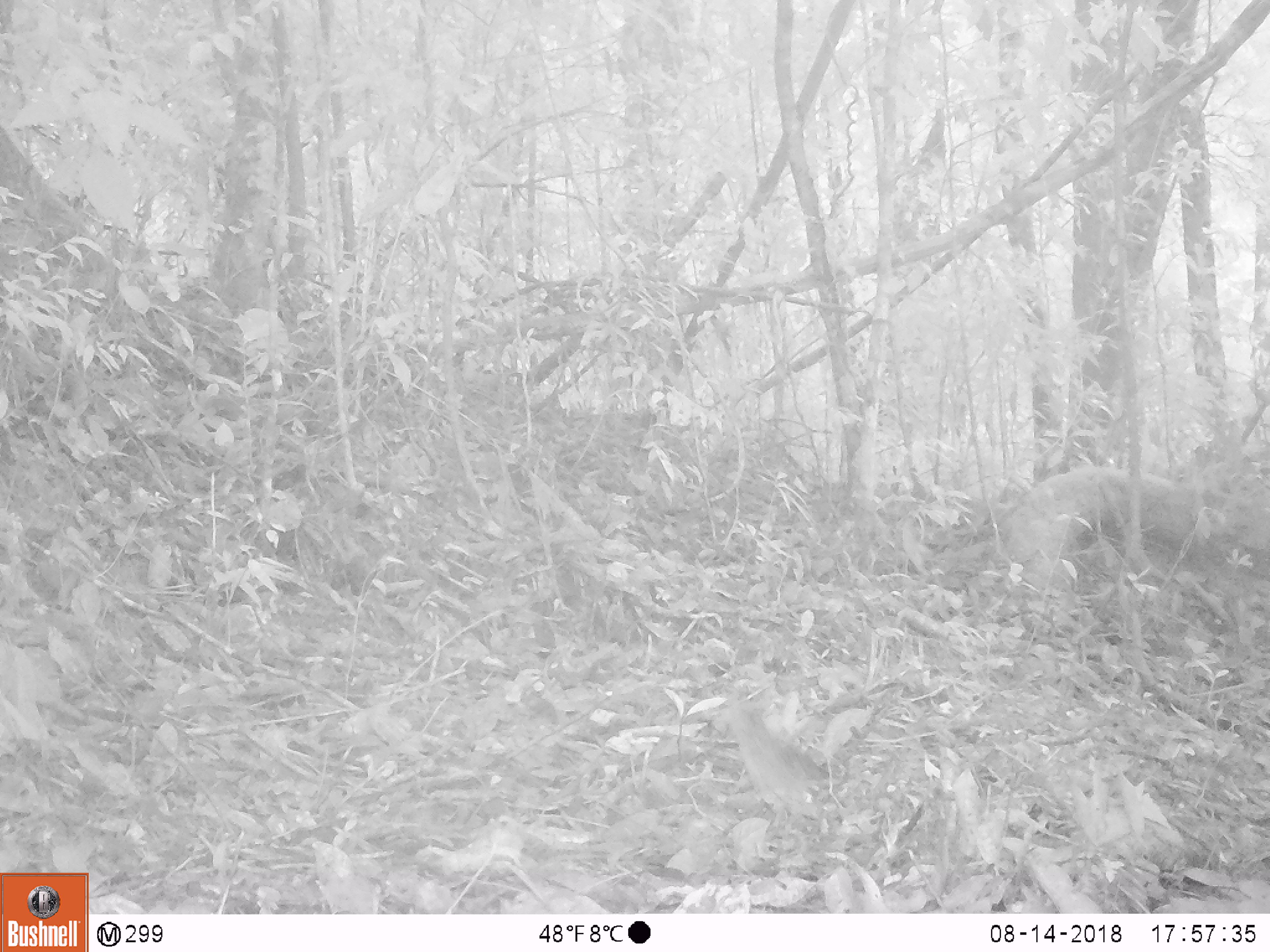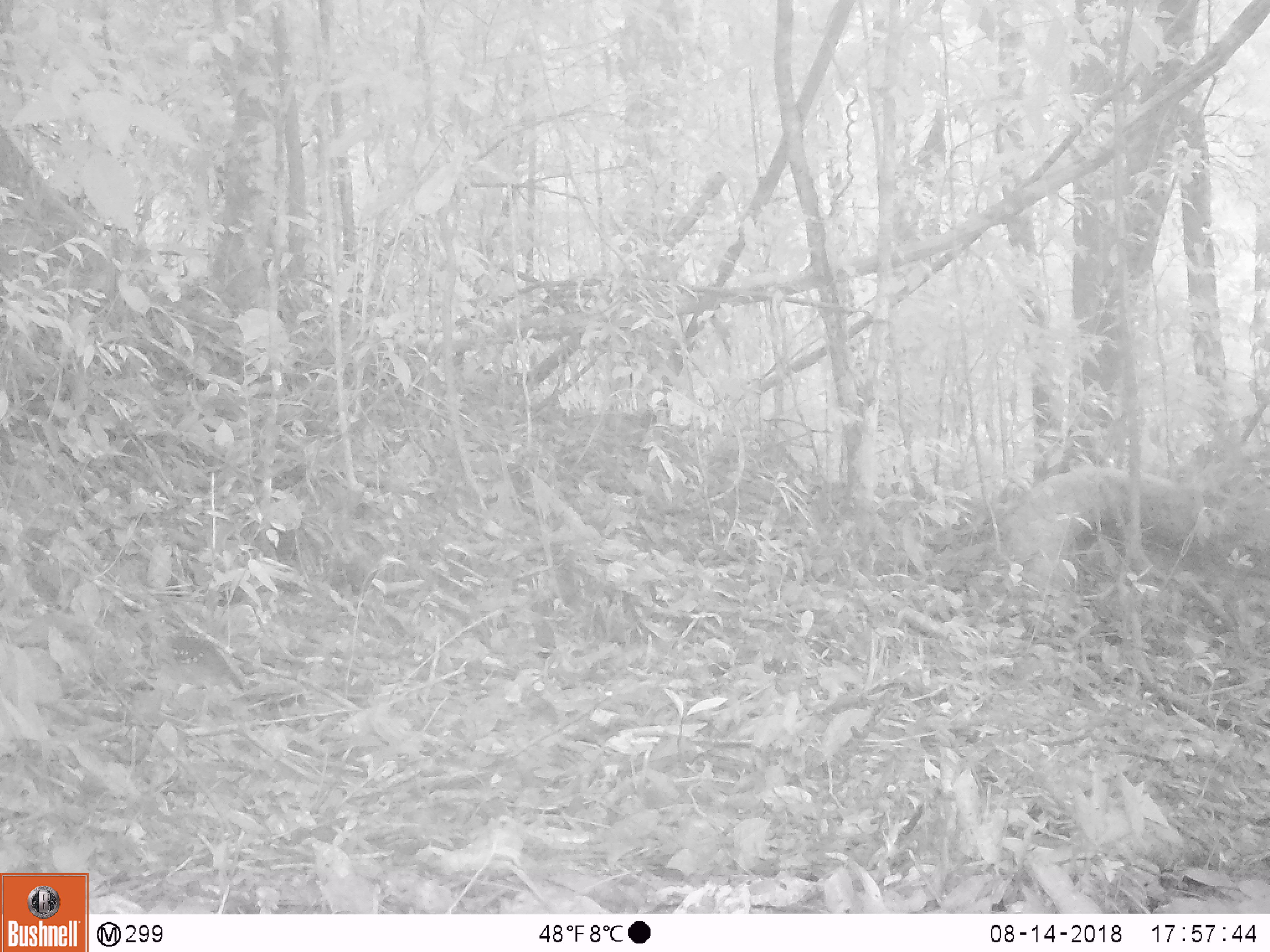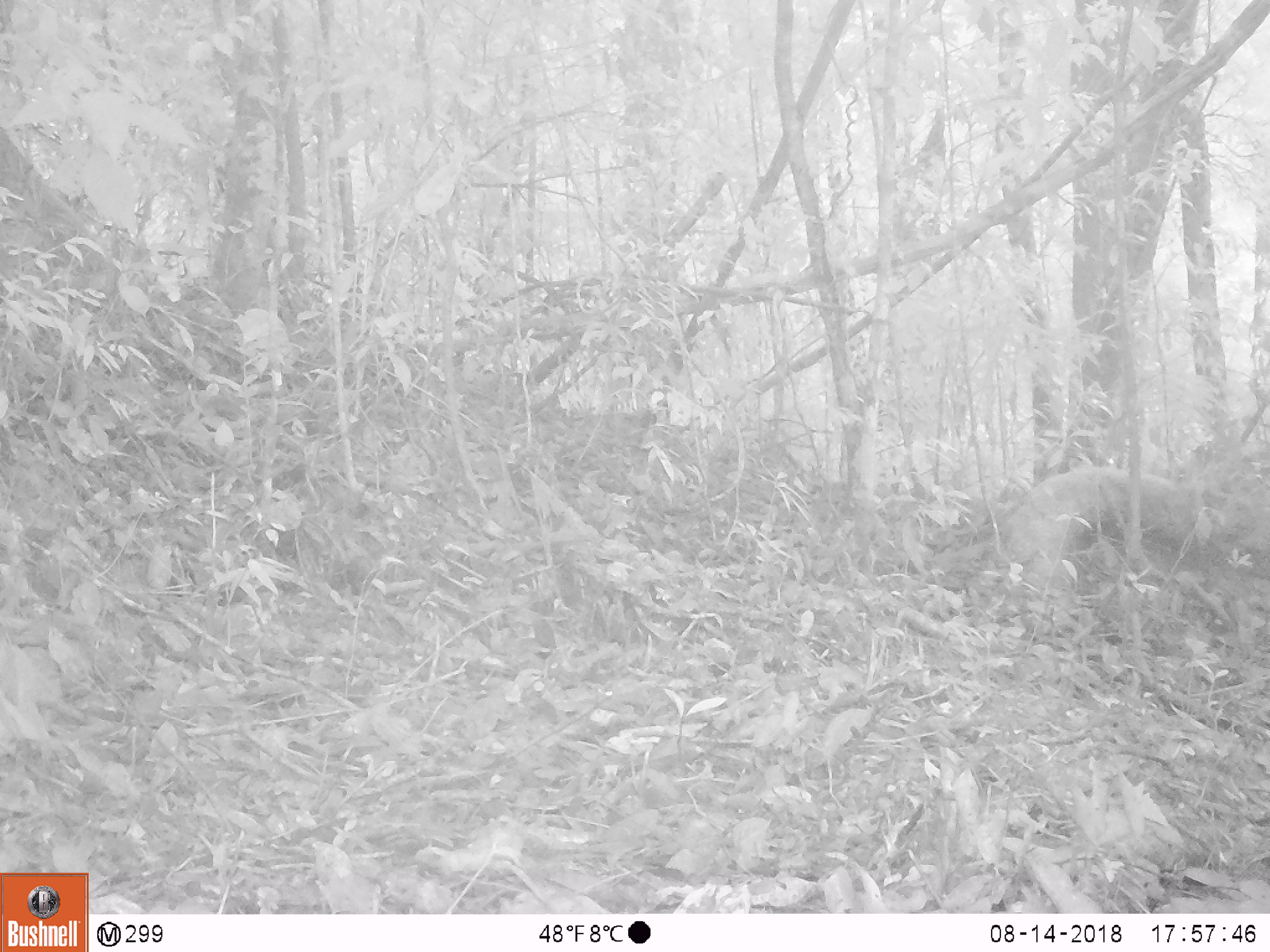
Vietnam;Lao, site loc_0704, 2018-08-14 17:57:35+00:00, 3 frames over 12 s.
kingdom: Animalia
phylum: Chordata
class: Aves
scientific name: Aves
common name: bird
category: unidentified bird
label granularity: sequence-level